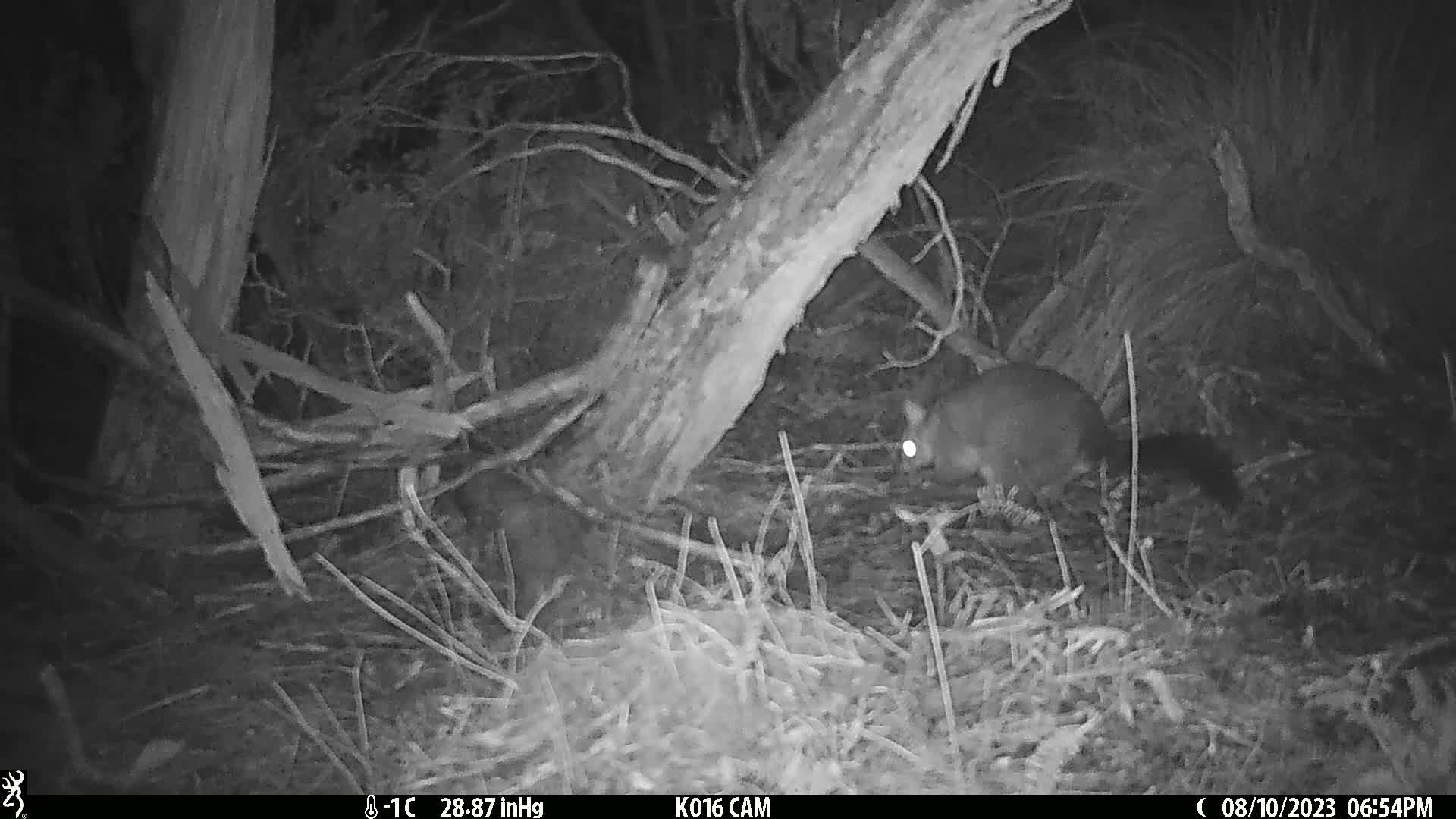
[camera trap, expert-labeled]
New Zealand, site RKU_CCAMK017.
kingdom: Animalia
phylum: Chordata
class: Mammalia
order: Diprotodontia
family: Phalangeridae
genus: Trichosurus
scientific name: Trichosurus vulpecula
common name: common brushtail possum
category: possum